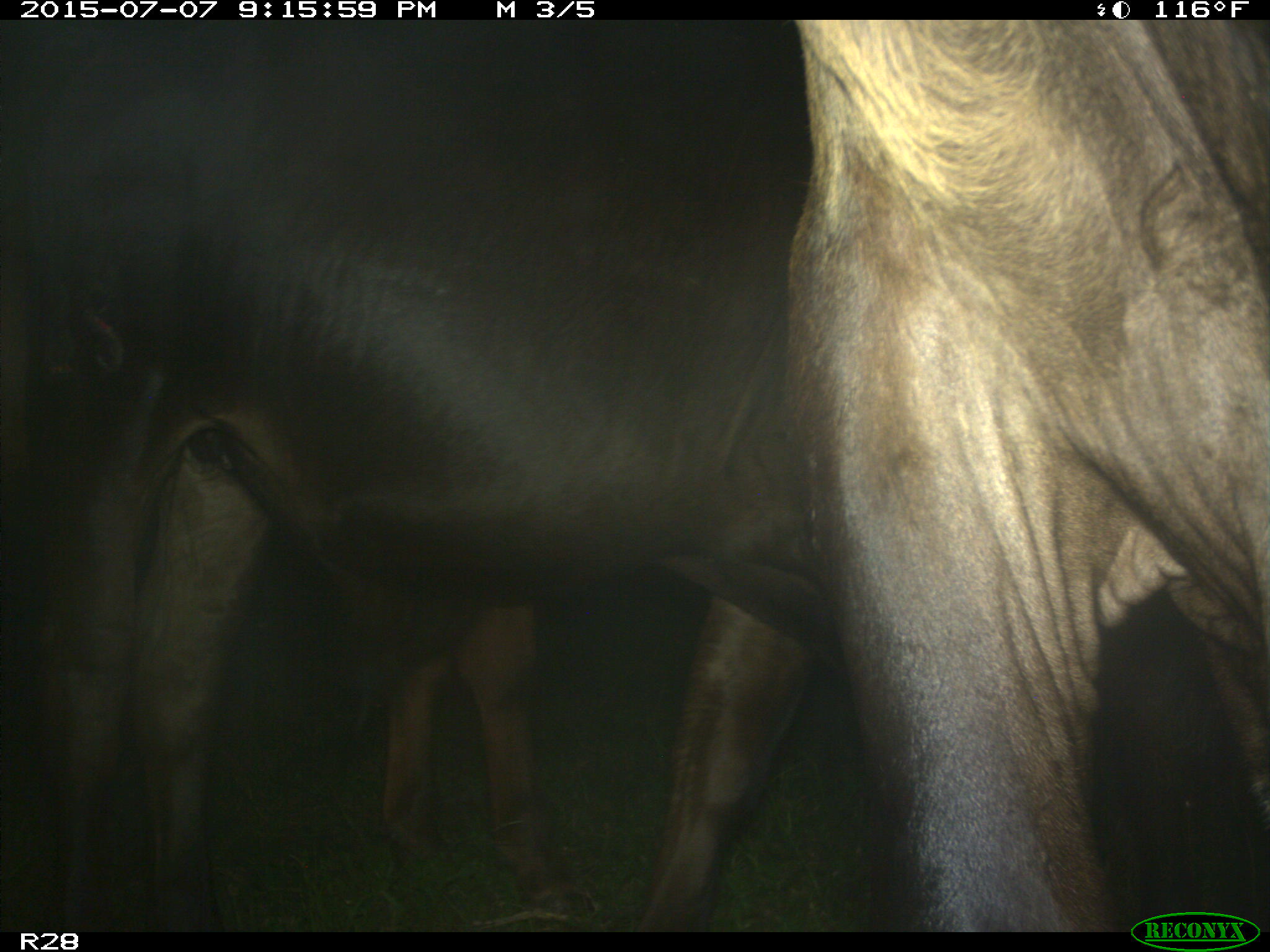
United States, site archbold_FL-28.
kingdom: Animalia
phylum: Chordata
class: Mammalia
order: Artiodactyla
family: Bovidae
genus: Bos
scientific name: Bos taurus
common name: domestic cow